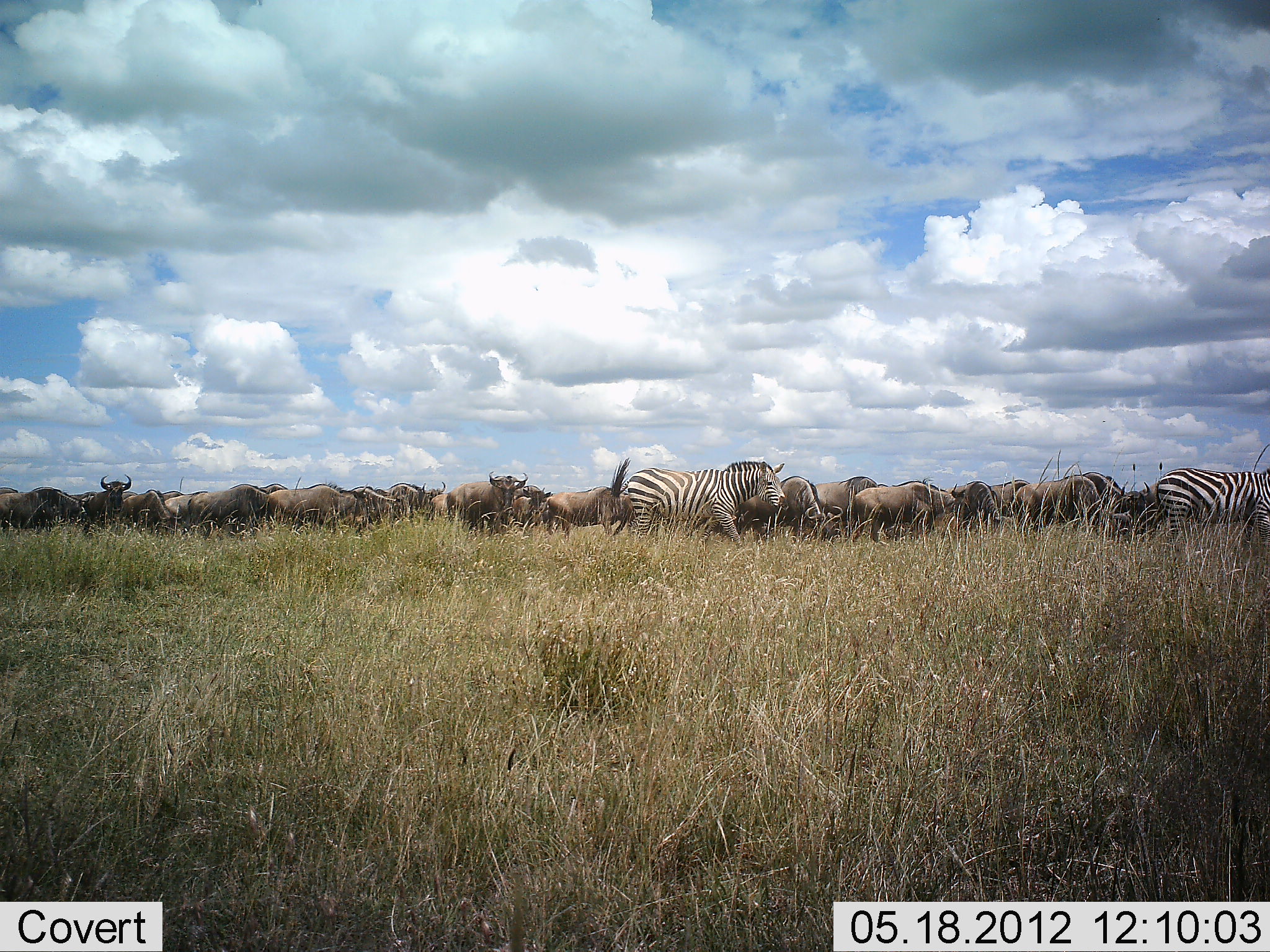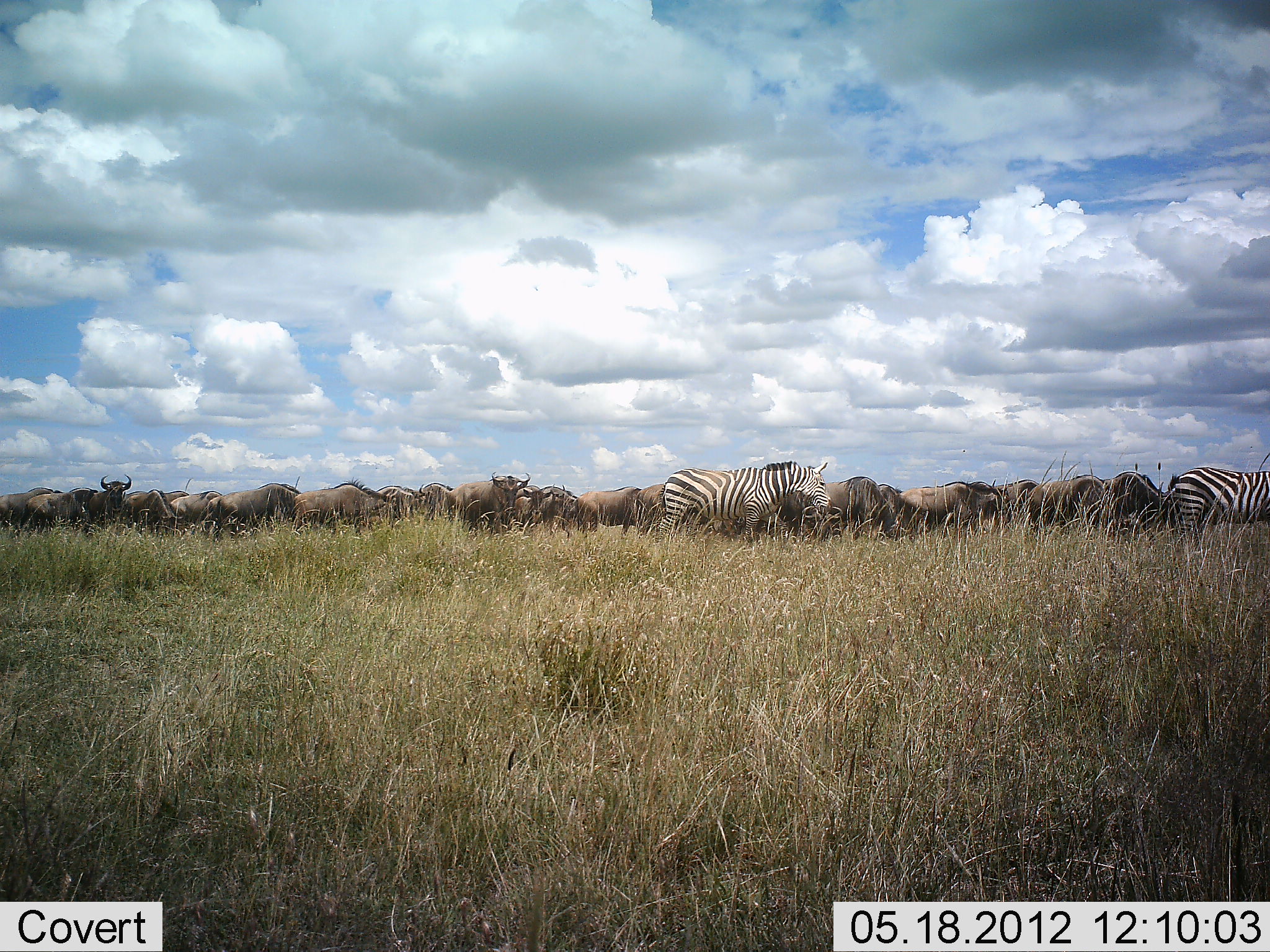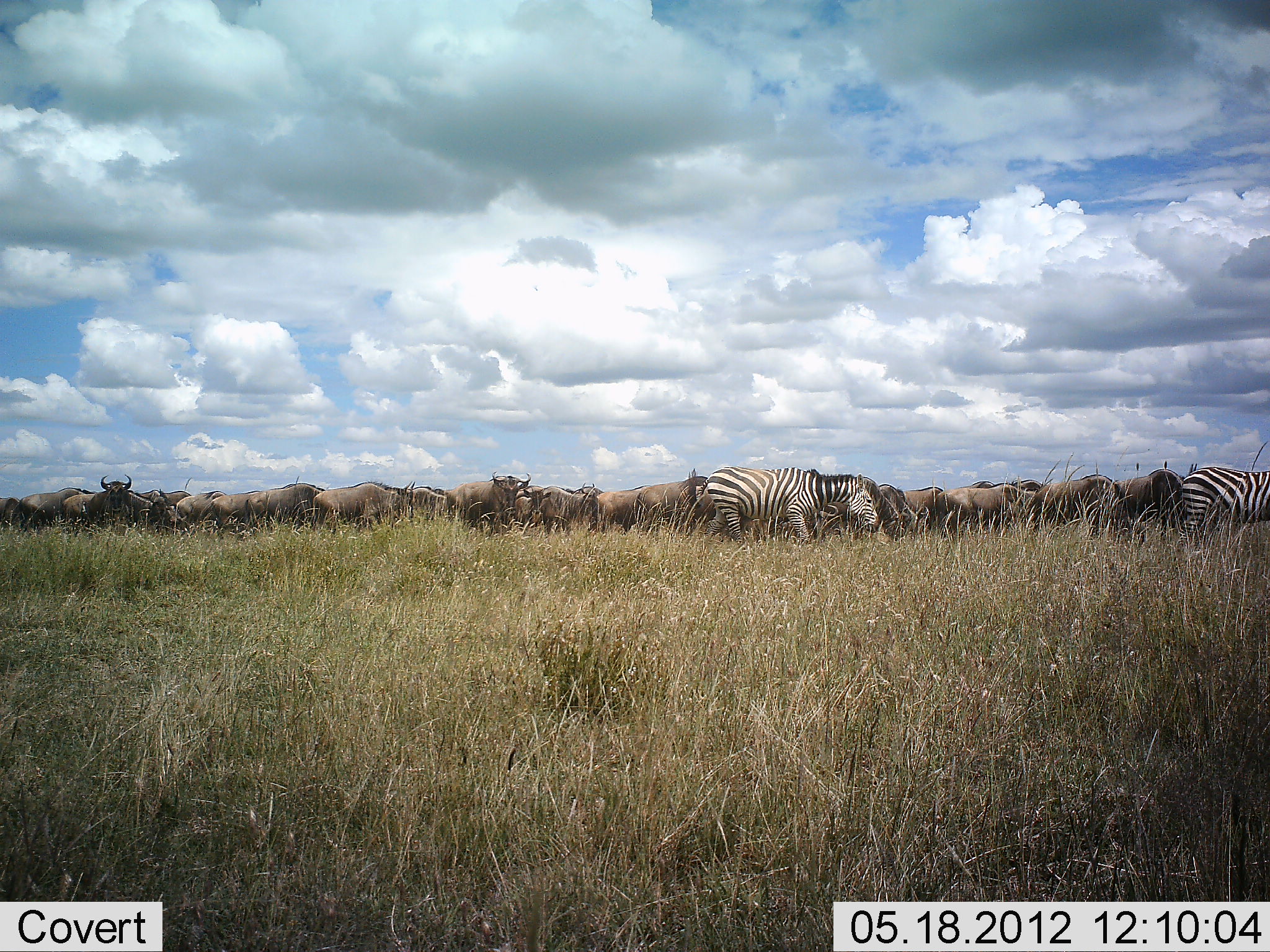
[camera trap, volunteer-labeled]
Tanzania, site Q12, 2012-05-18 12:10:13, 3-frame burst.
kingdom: Animalia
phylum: Chordata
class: Mammalia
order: Artiodactyla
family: Bovidae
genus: Connochaetes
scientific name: Connochaetes taurinus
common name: blue wildebeest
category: wildebeest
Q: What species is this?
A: Wildebeest (blue wildebeest) (Connochaetes taurinus).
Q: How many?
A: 11-50.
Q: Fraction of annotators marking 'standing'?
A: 20%.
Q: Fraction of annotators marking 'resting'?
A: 0%.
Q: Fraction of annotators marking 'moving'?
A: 100%.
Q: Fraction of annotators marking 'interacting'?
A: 0%.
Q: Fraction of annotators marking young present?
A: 0%.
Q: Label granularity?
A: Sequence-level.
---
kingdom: Animalia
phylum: Chordata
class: Mammalia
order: Perissodactyla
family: Equidae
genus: Equus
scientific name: Equus quagga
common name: plains zebra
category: zebra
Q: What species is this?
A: Zebra (plains zebra) (Equus quagga).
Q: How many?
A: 2.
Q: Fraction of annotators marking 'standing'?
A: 9%.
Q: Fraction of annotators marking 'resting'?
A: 0%.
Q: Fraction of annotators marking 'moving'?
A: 91%.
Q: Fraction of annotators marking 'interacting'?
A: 0%.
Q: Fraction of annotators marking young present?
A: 0%.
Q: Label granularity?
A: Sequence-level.